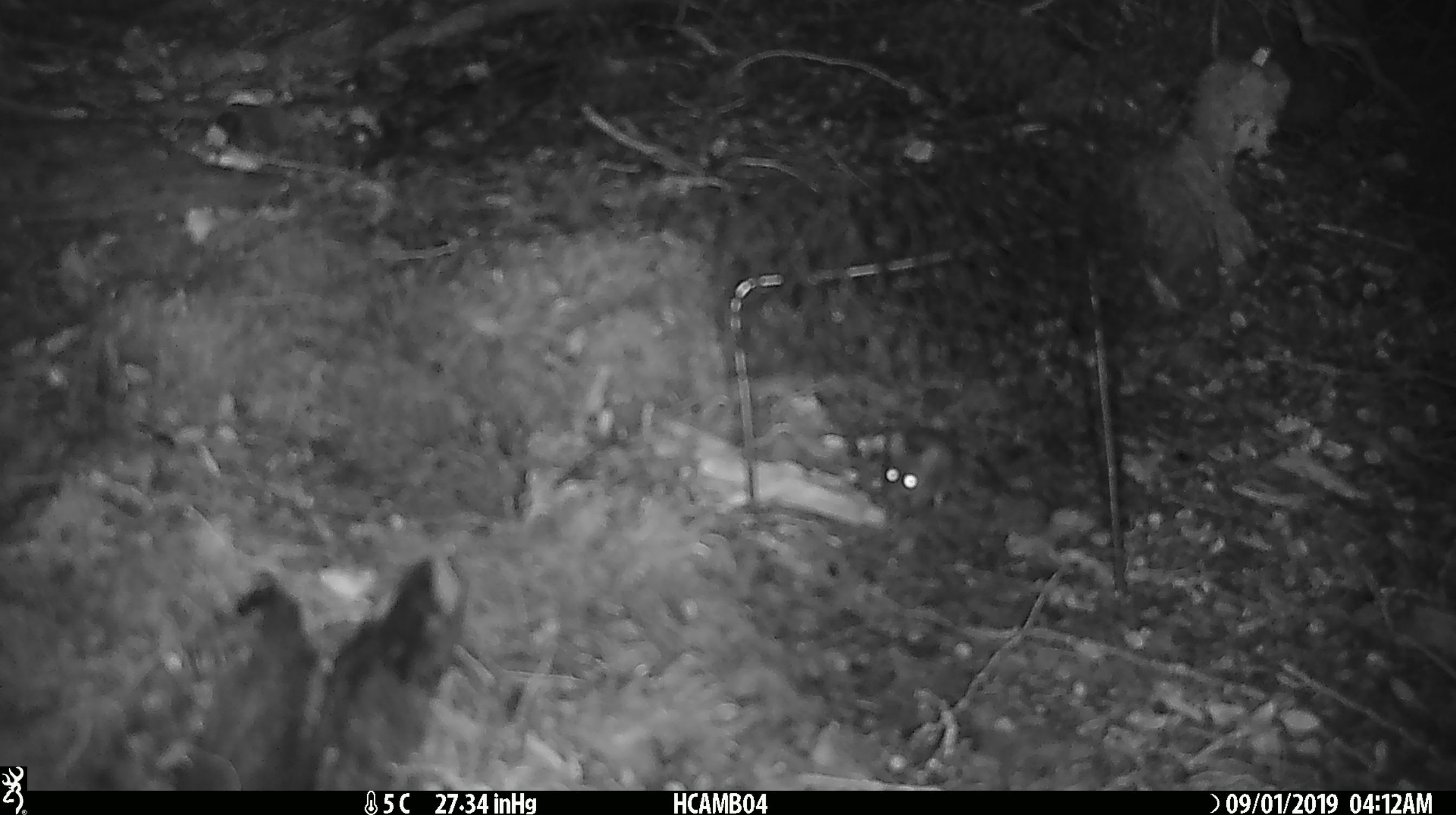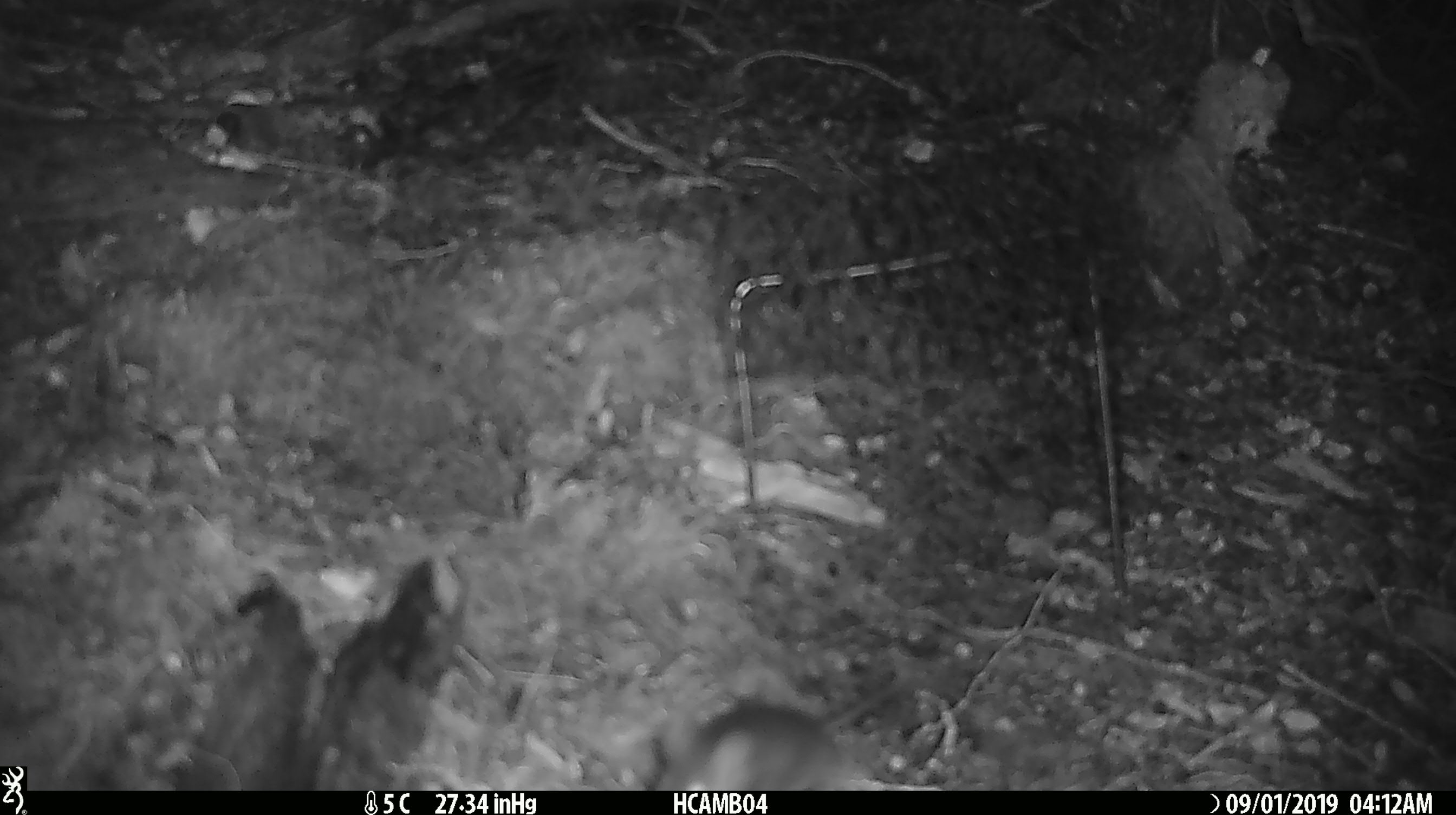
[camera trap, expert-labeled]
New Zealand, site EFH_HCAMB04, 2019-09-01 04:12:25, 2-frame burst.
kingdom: Animalia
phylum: Chordata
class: Mammalia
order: Rodentia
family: Muridae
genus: Mus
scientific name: Mus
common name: mouse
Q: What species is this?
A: Mouse (Mus).